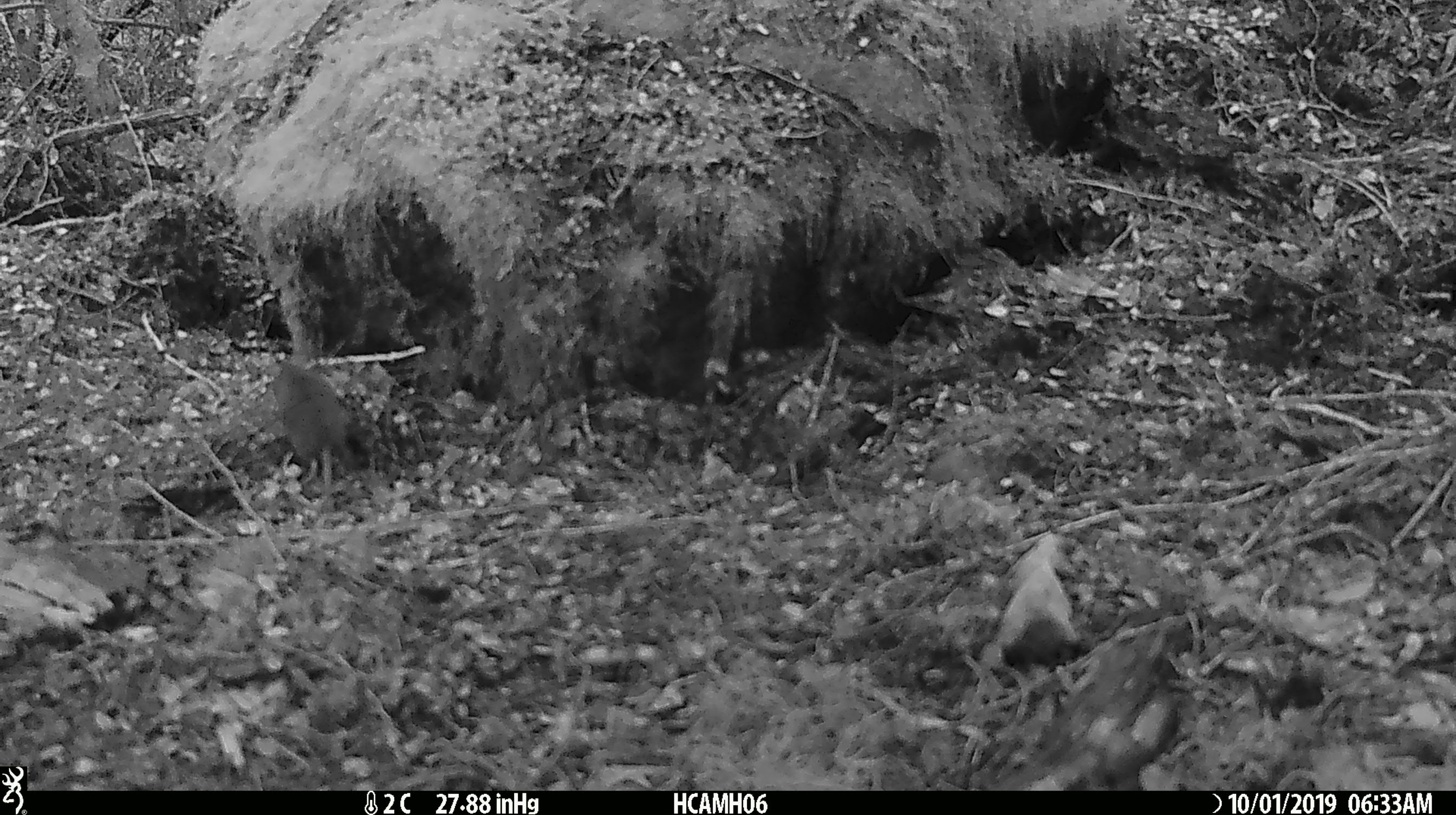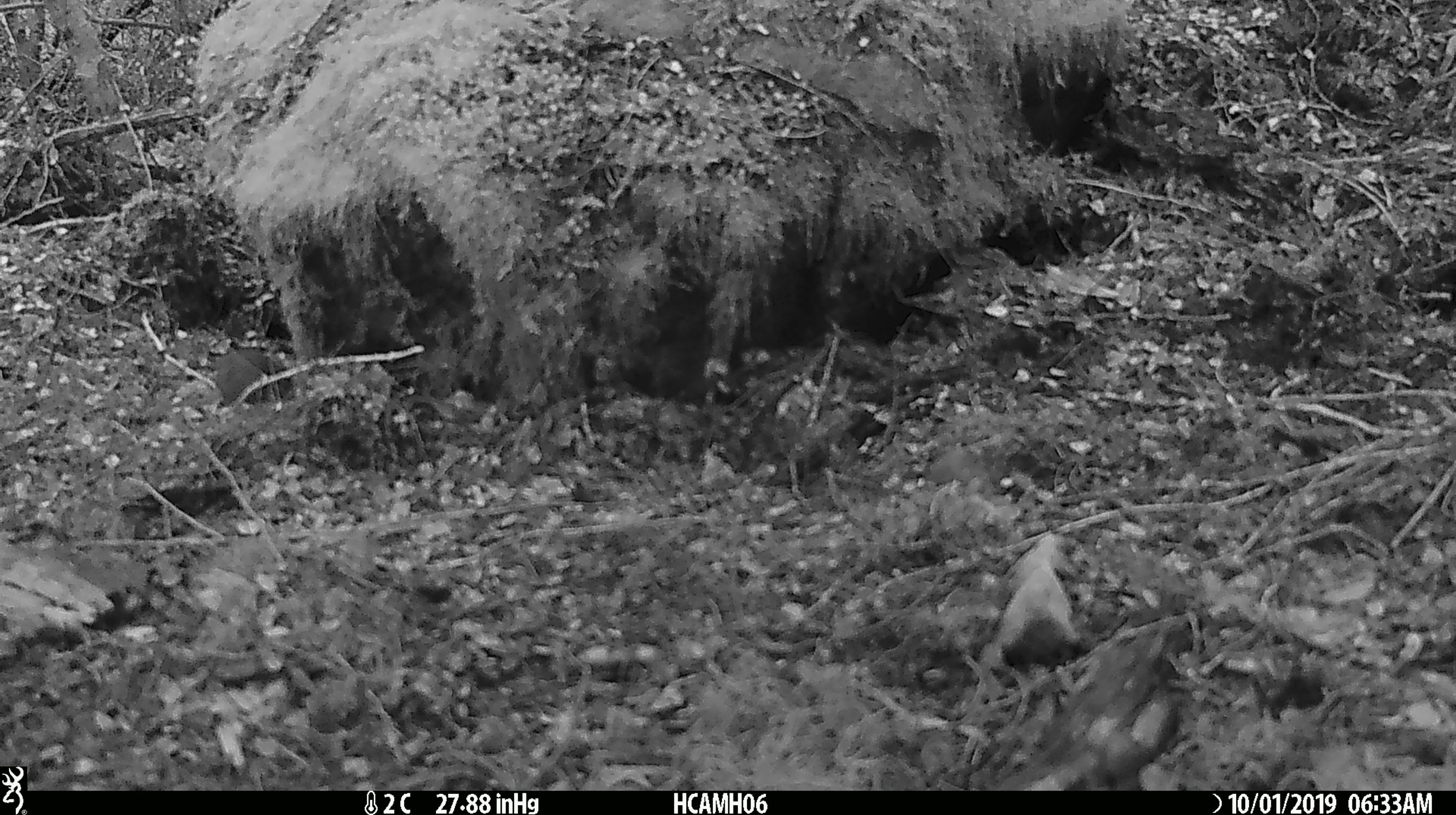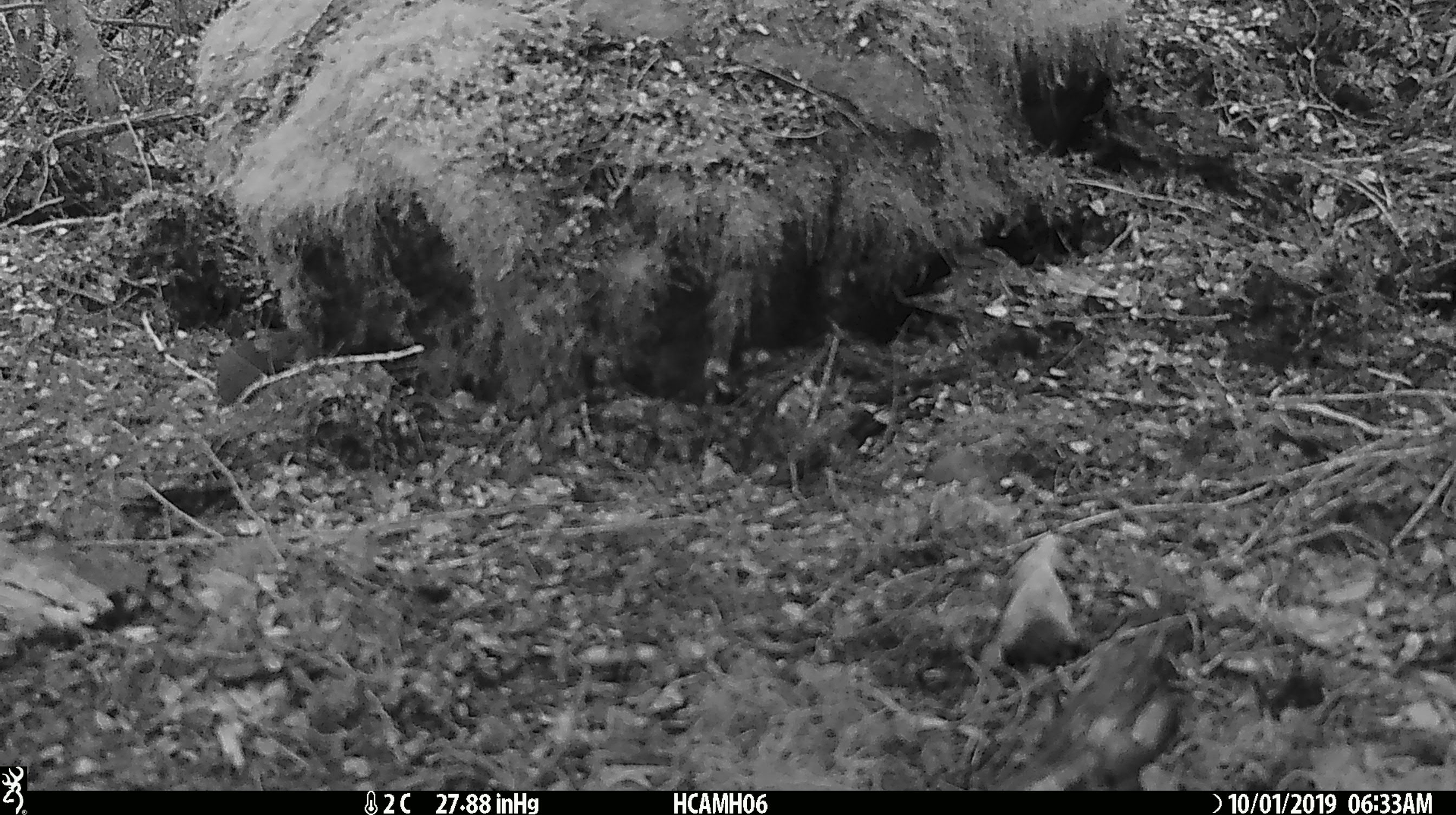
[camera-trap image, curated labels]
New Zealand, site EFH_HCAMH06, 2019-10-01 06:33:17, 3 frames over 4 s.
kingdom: Animalia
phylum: Chordata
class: Mammalia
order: Rodentia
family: Muridae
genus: Mus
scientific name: Mus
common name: mouse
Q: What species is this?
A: Mouse (Mus).